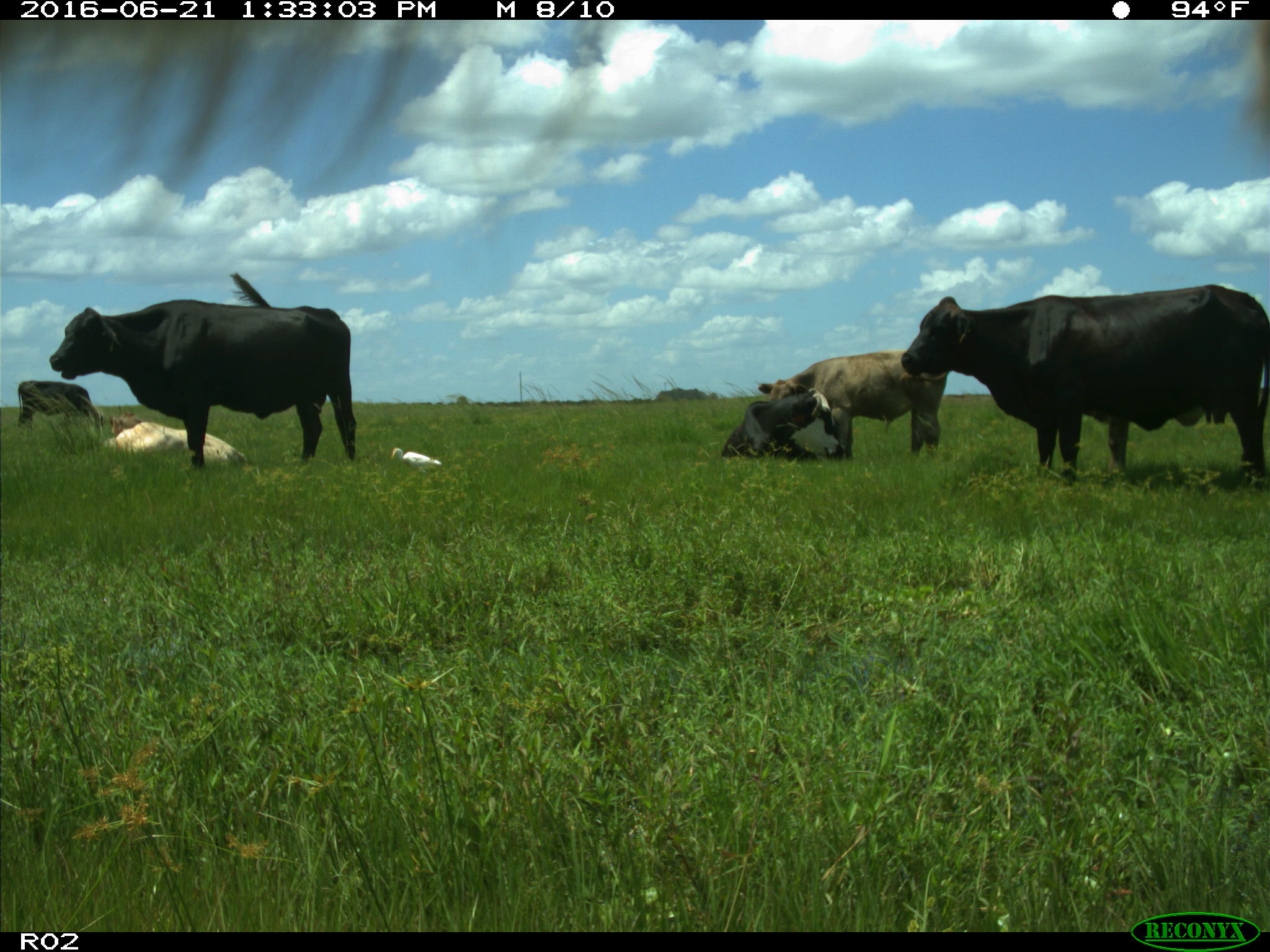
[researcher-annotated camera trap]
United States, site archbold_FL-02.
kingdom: Animalia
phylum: Chordata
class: Mammalia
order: Artiodactyla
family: Bovidae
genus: Bos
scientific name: Bos taurus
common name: domestic cow